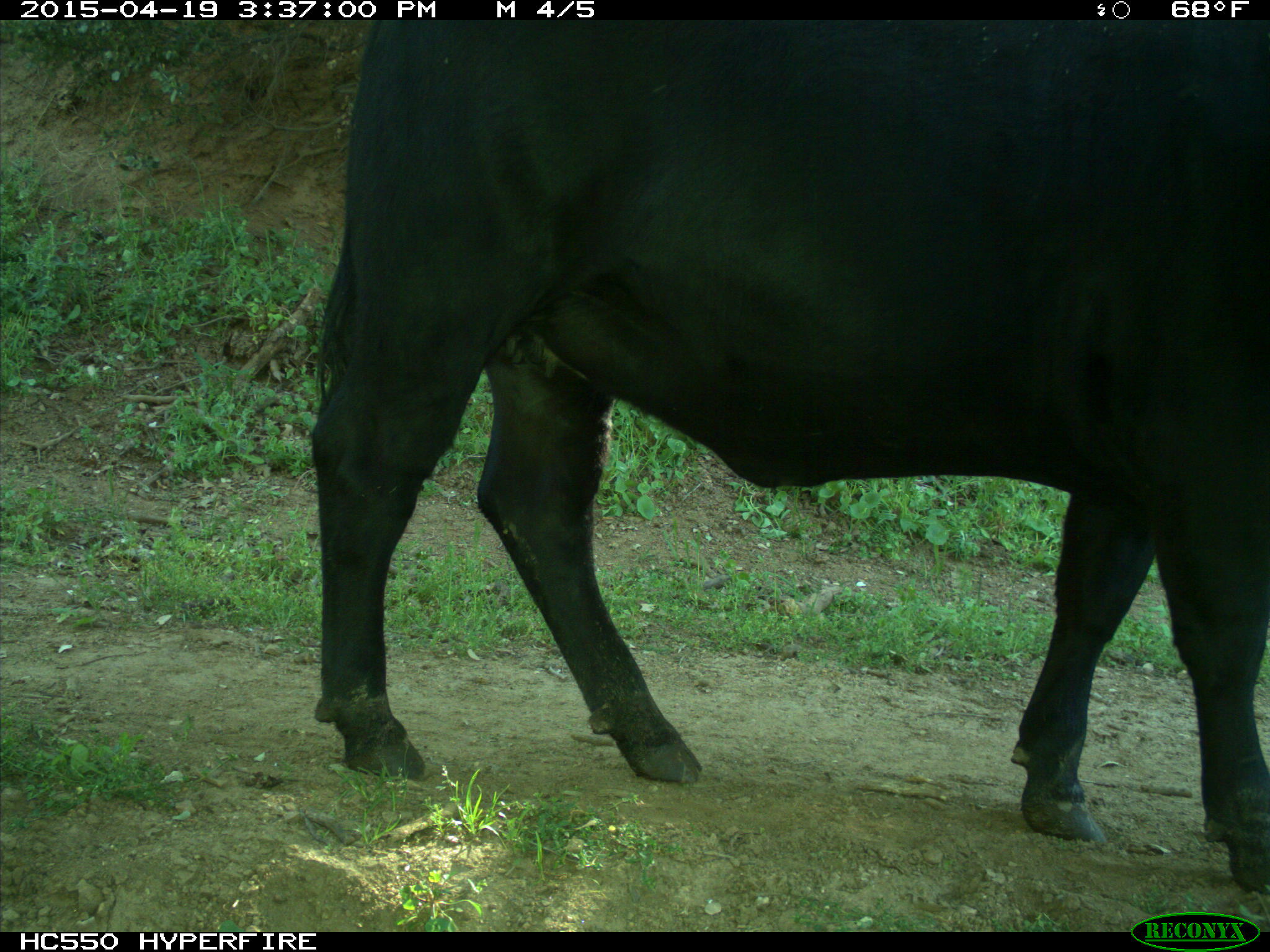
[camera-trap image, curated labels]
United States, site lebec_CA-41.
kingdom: Animalia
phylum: Chordata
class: Mammalia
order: Artiodactyla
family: Bovidae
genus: Bos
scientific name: Bos taurus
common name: domestic cow